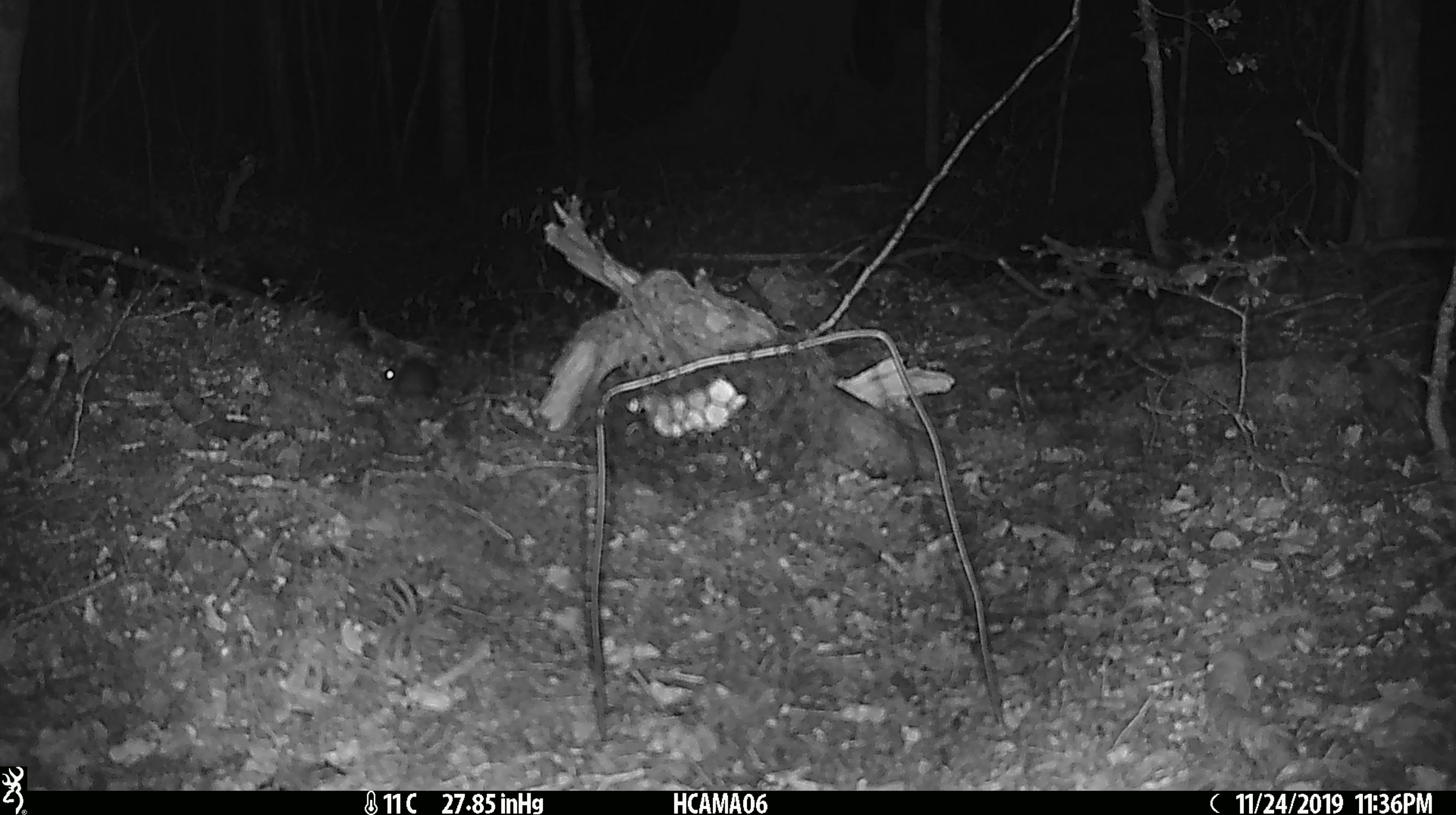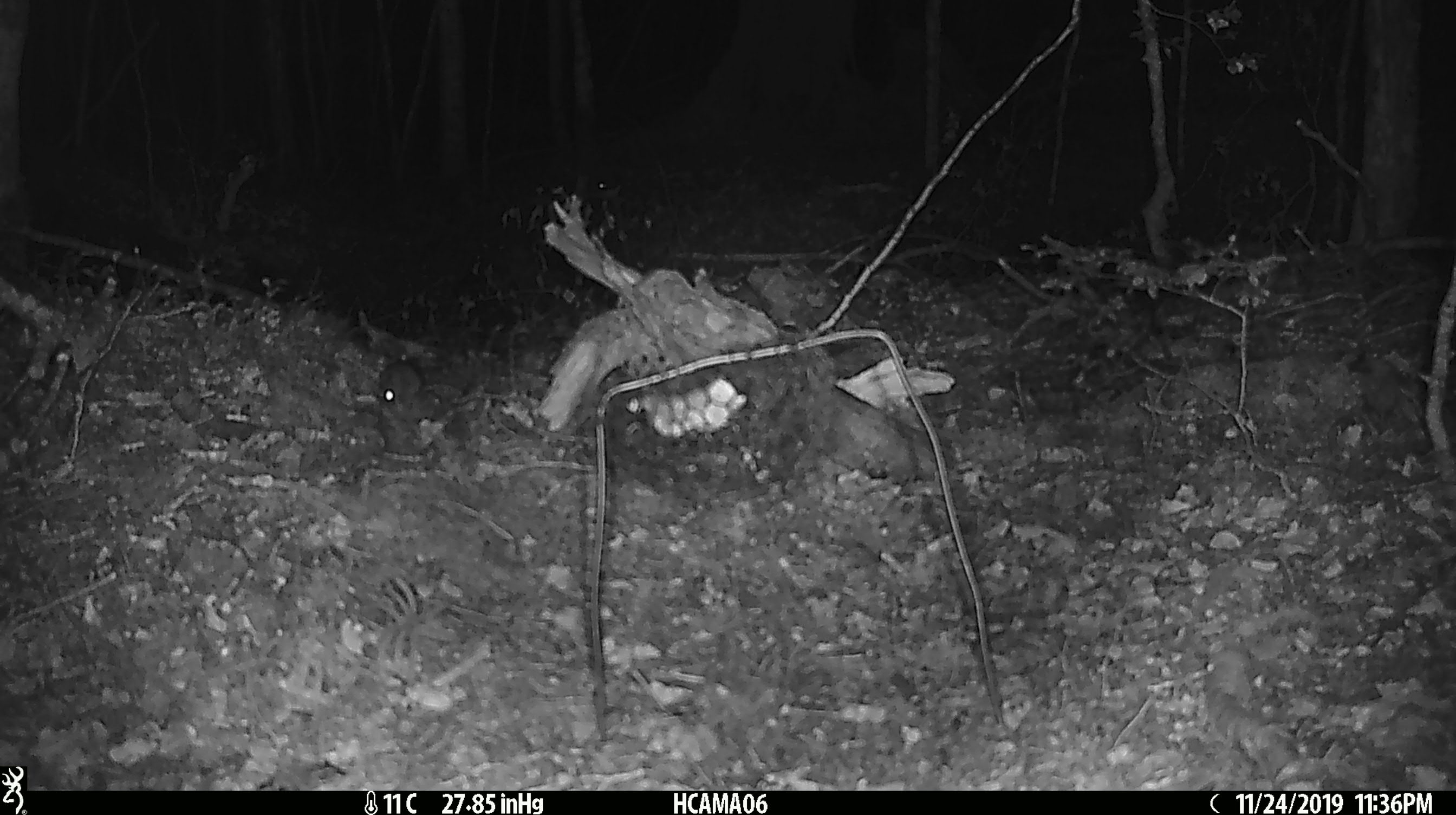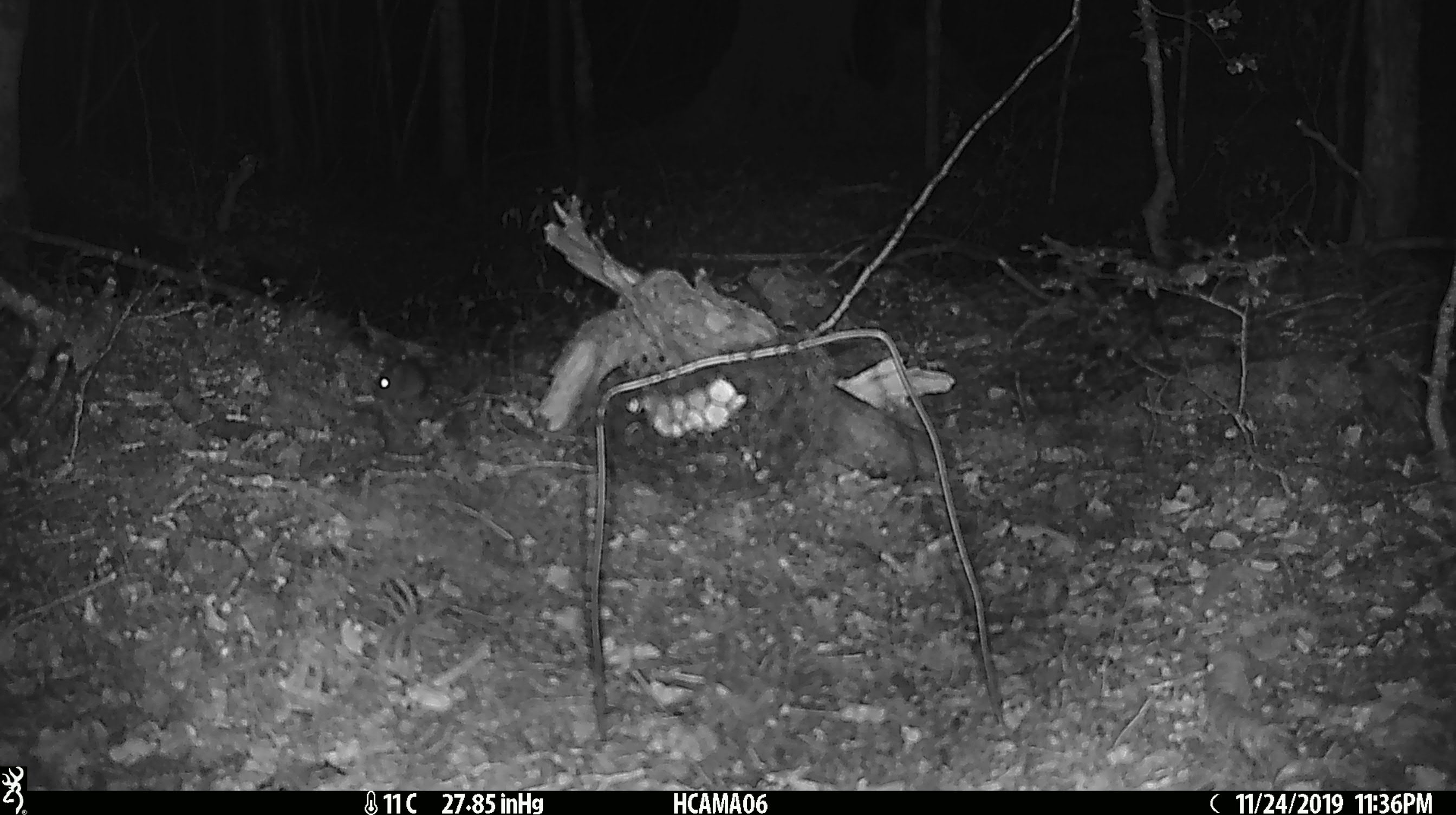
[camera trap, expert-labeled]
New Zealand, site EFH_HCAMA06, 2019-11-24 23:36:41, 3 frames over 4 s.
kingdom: Animalia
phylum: Chordata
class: Mammalia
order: Rodentia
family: Muridae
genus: Mus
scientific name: Mus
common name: mouse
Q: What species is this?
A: Mouse (Mus).